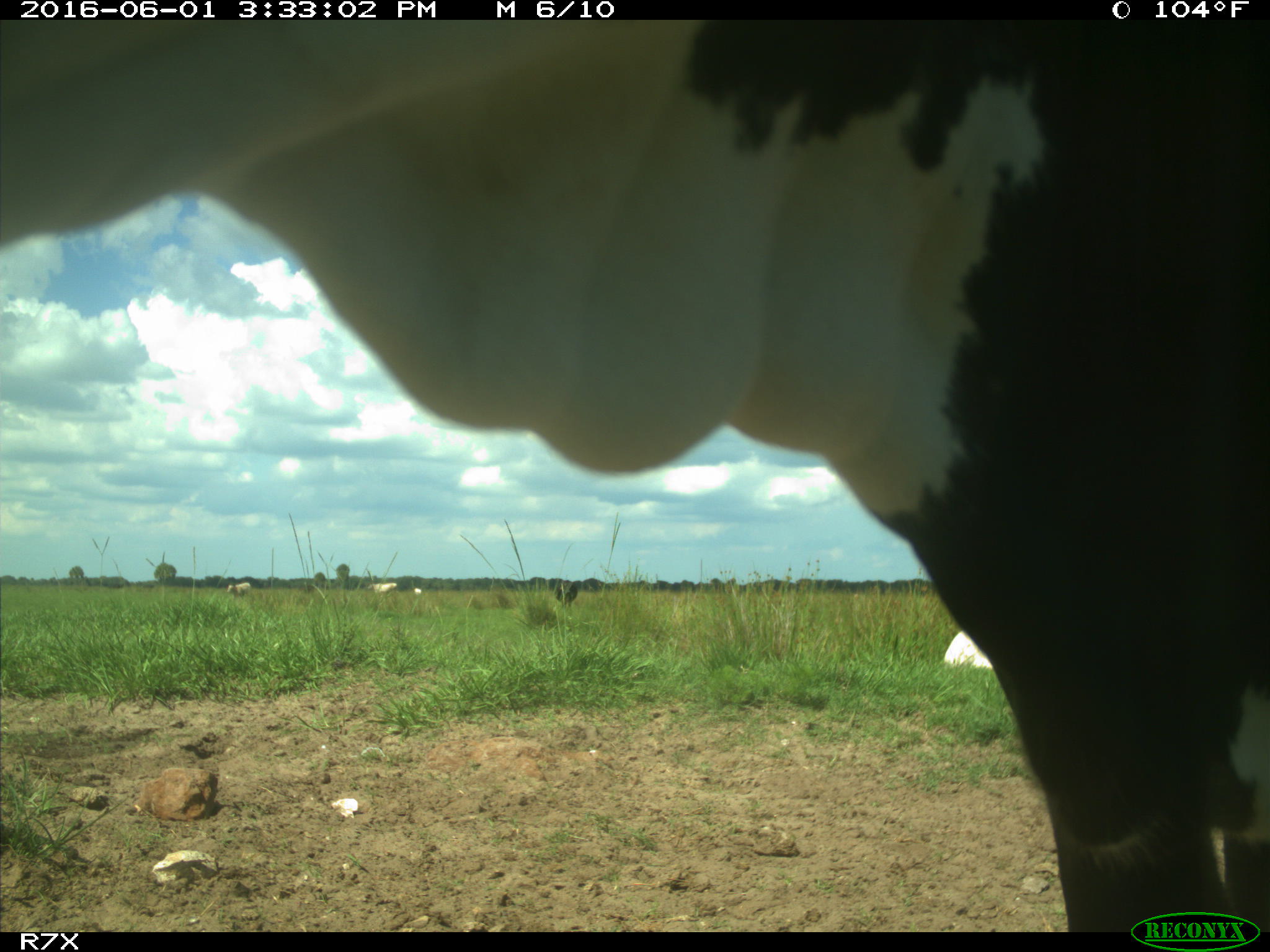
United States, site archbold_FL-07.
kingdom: Animalia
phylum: Chordata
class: Mammalia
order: Artiodactyla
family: Bovidae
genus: Bos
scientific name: Bos taurus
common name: domestic cow